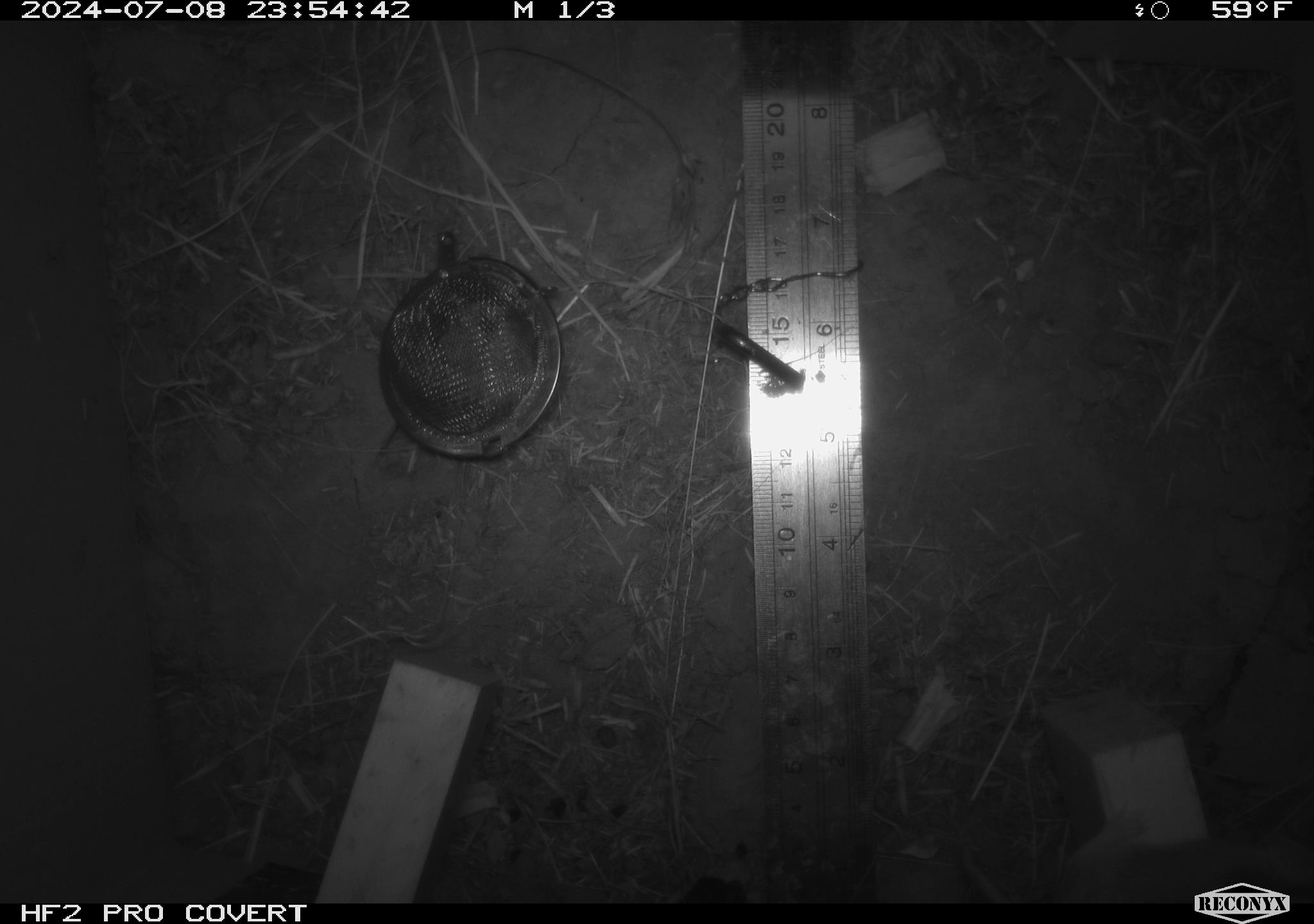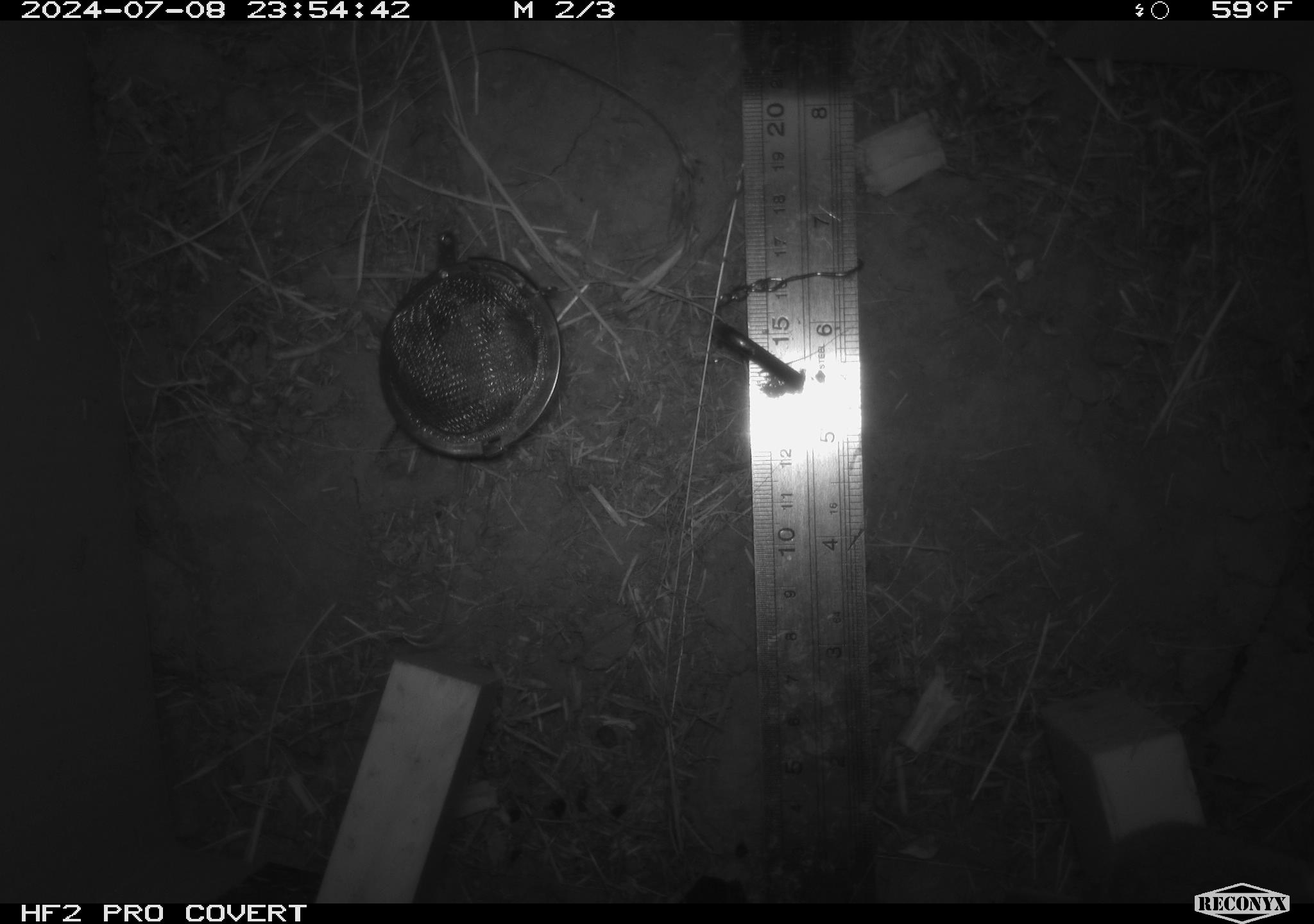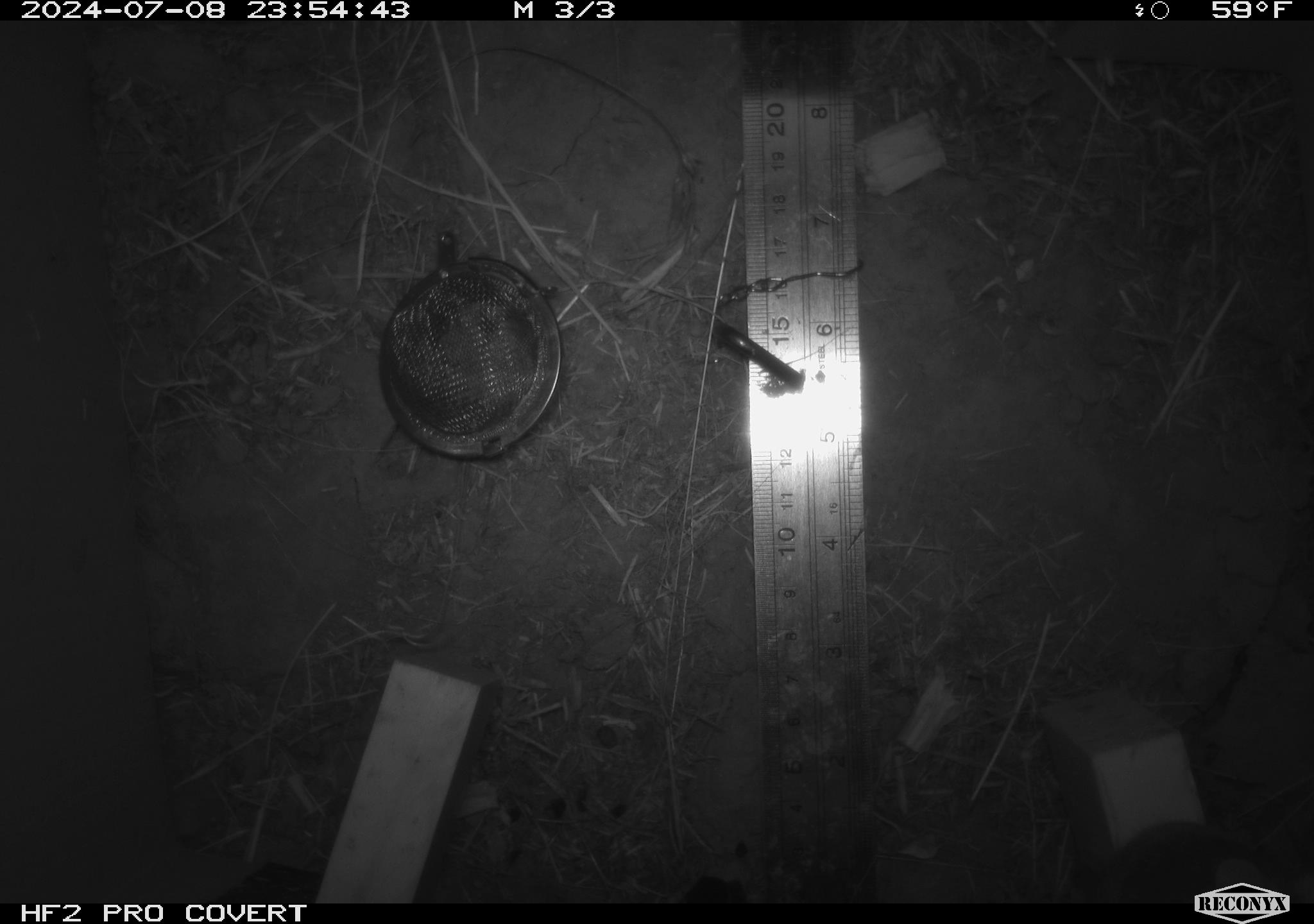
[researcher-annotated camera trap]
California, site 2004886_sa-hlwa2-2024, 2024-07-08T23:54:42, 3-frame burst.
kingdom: Animalia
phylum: Chordata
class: Mammalia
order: Rodentia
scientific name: Rodentia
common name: mouse species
Mouse species (Rodentia).